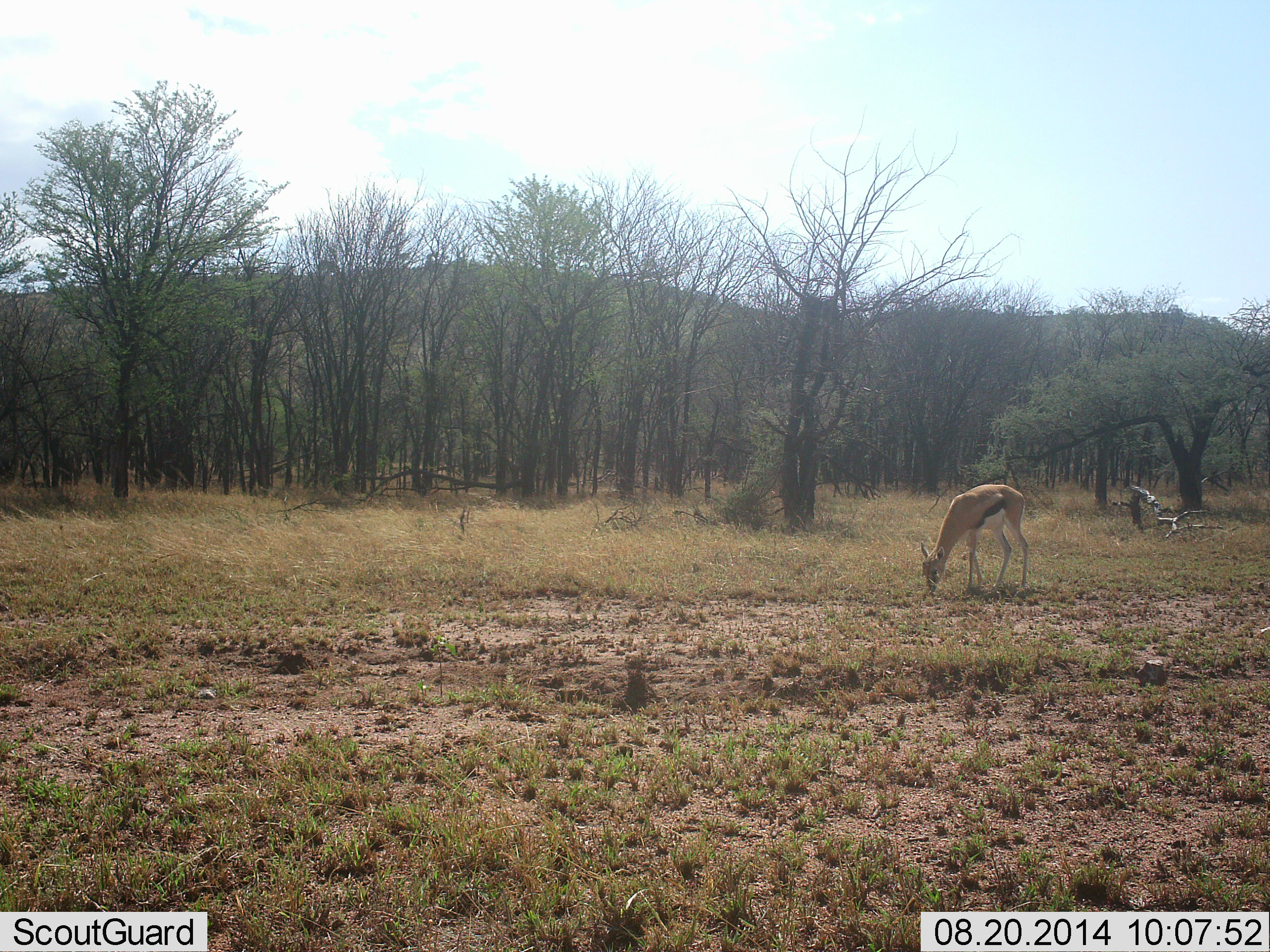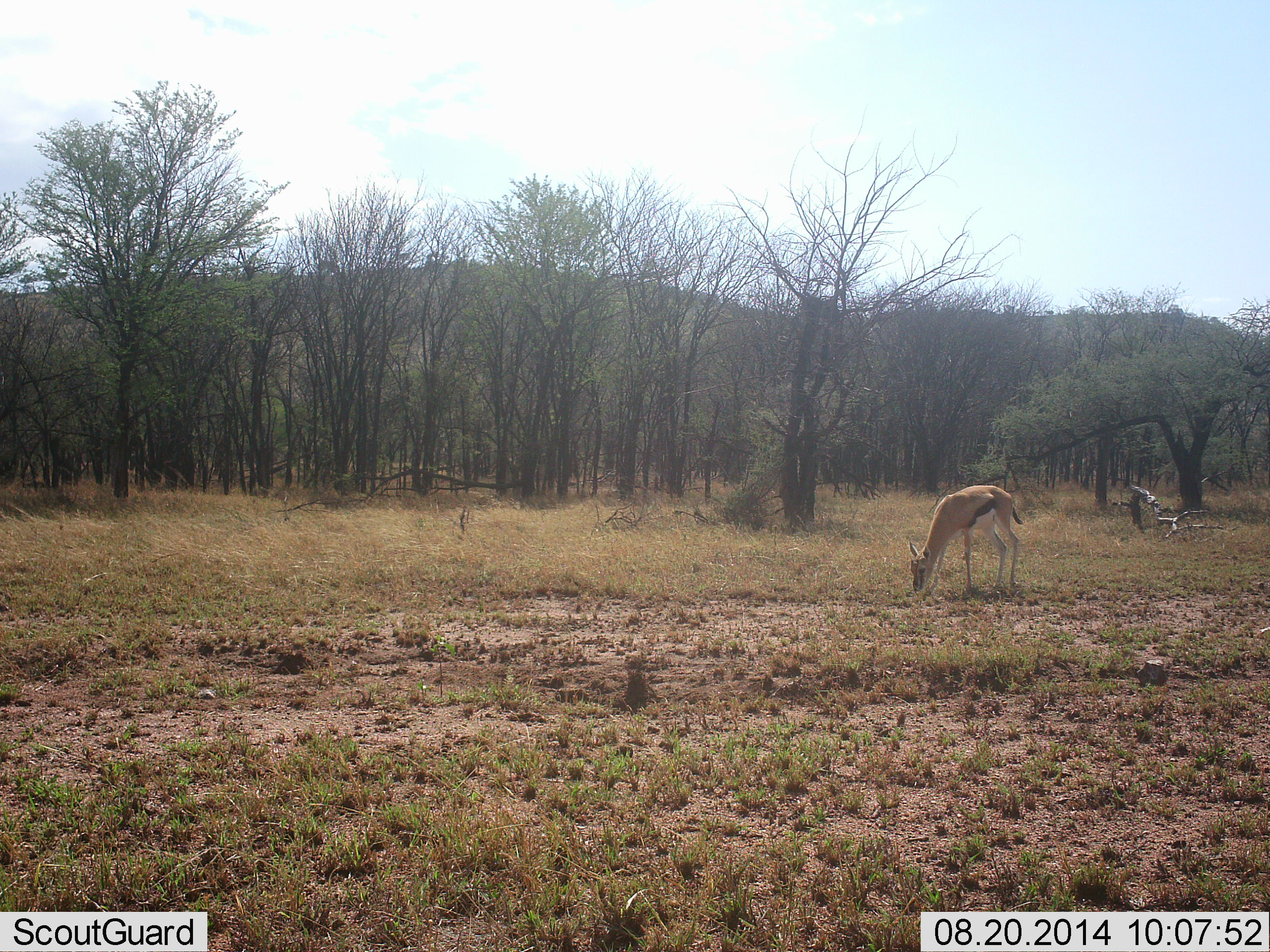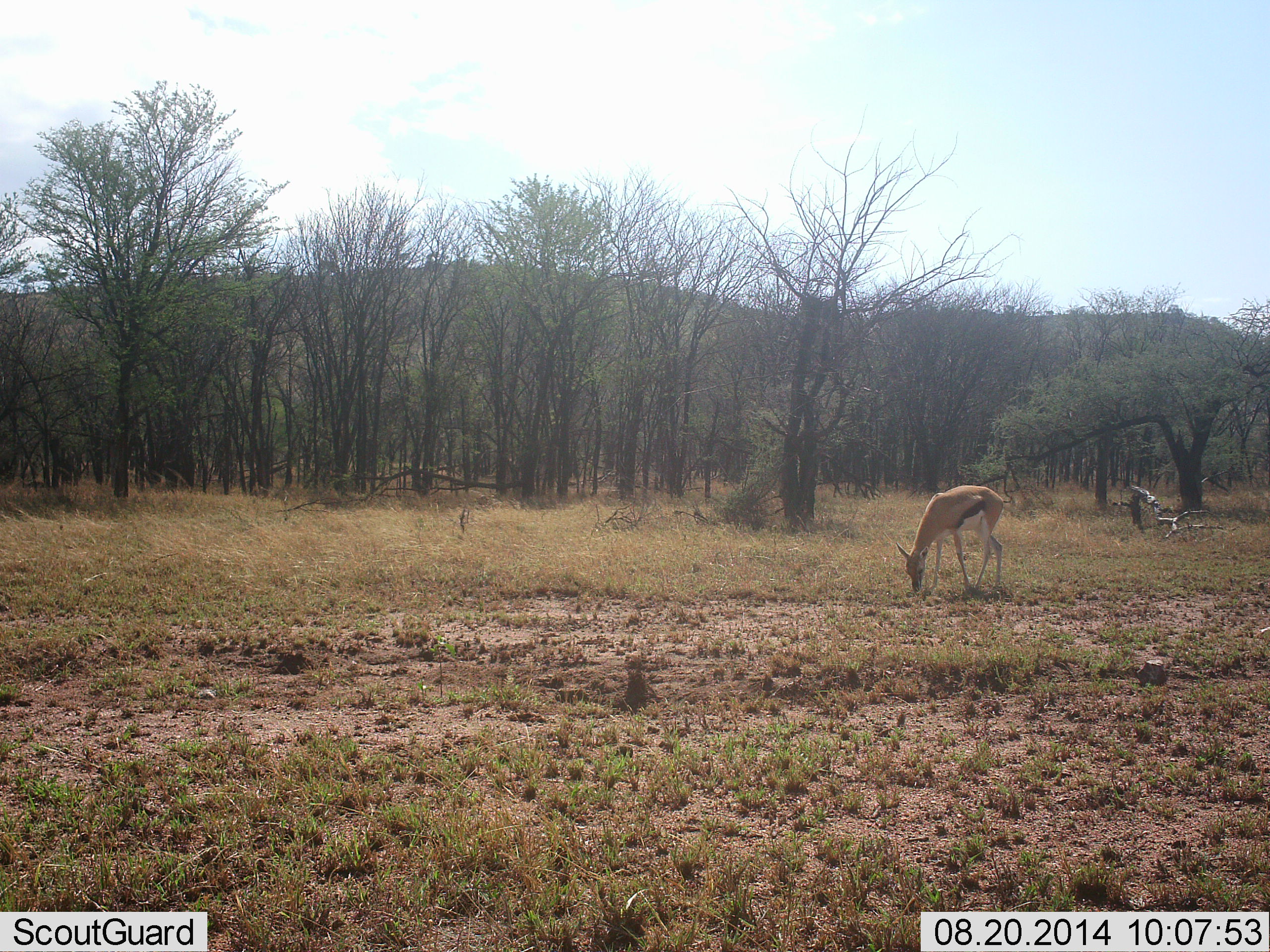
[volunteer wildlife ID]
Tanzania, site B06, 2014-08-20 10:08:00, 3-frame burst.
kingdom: Animalia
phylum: Chordata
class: Mammalia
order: Artiodactyla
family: Bovidae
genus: Eudorcas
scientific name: Eudorcas thomsonii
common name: thomson's gazelle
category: gazellethomsons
Gazellethomsons (thomson's gazelle) (Eudorcas thomsonii), count 1. Behavior (volunteer vote fractions): standing 10%, resting 0%, moving 10%, interacting 0%. Young present (vote fraction): 10%. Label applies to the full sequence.